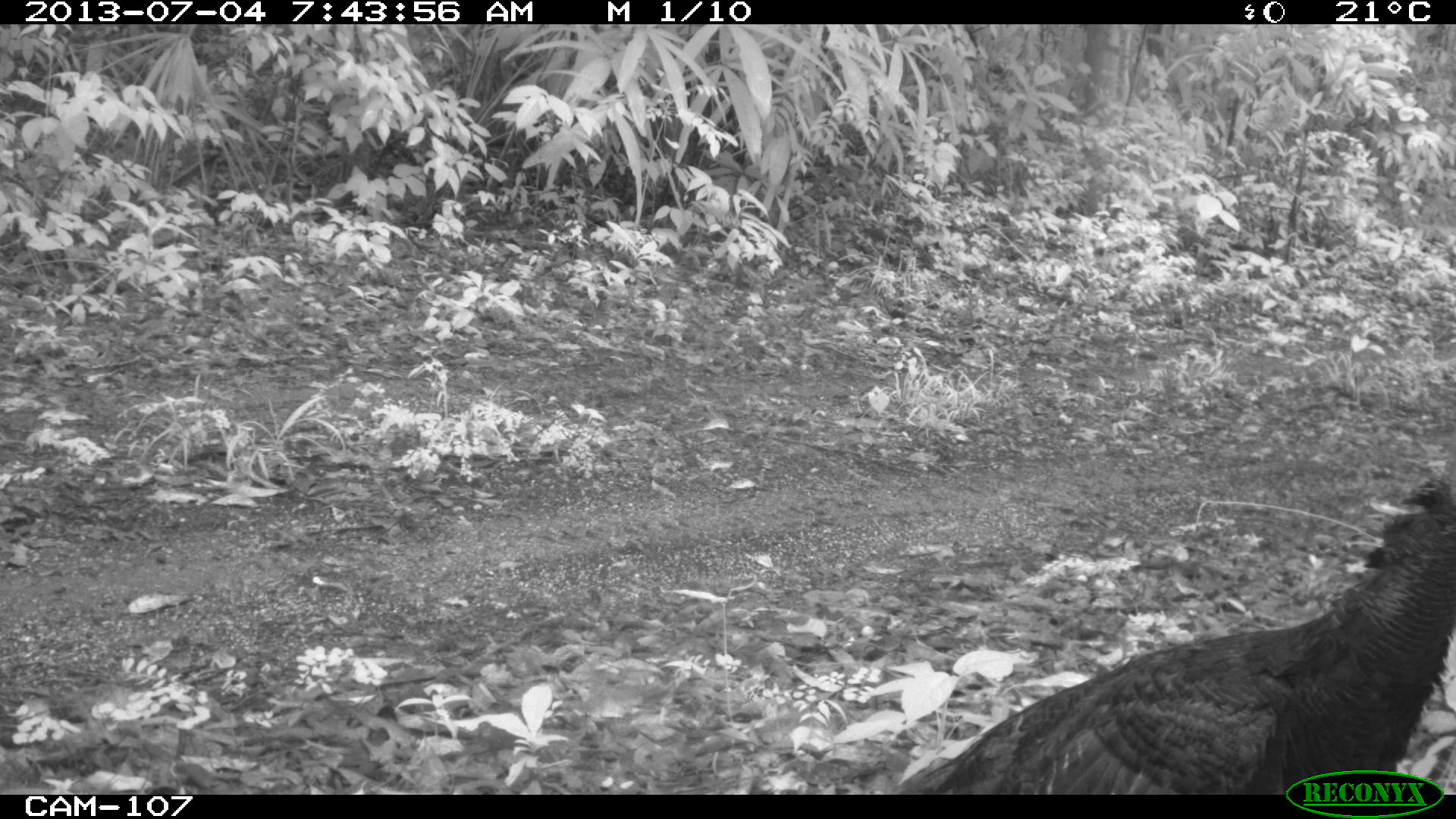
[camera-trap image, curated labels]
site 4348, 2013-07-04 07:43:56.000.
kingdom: Animalia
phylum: Chordata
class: Aves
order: Galliformes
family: Phasianidae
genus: Meleagris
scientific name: Meleagris ocellata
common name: ocellated turkey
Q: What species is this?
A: Meleagris ocellata (ocellated turkey).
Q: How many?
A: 1.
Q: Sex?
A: Female.